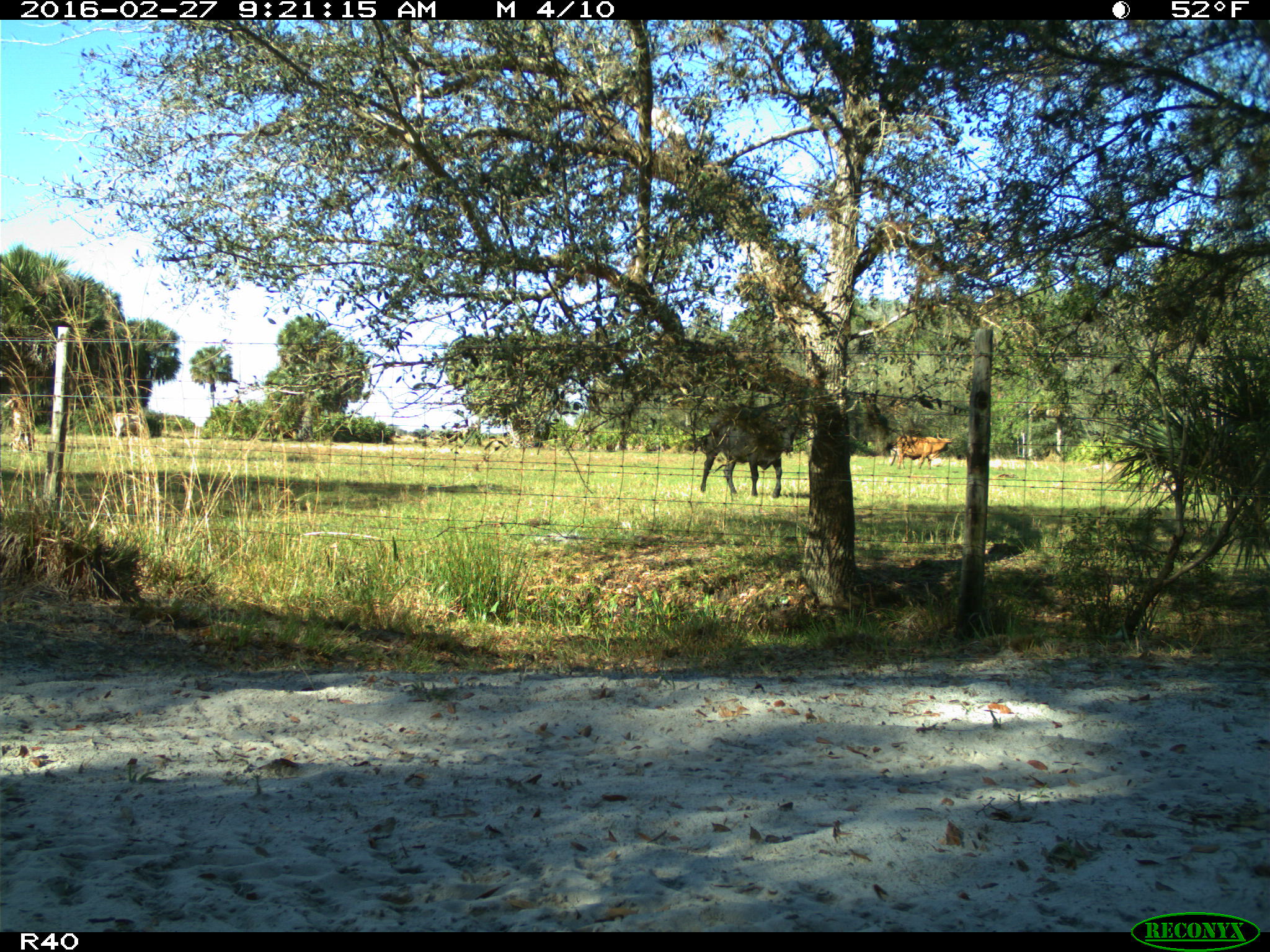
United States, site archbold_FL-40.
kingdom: Animalia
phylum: Chordata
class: Mammalia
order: Artiodactyla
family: Bovidae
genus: Bos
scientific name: Bos taurus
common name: domestic cow